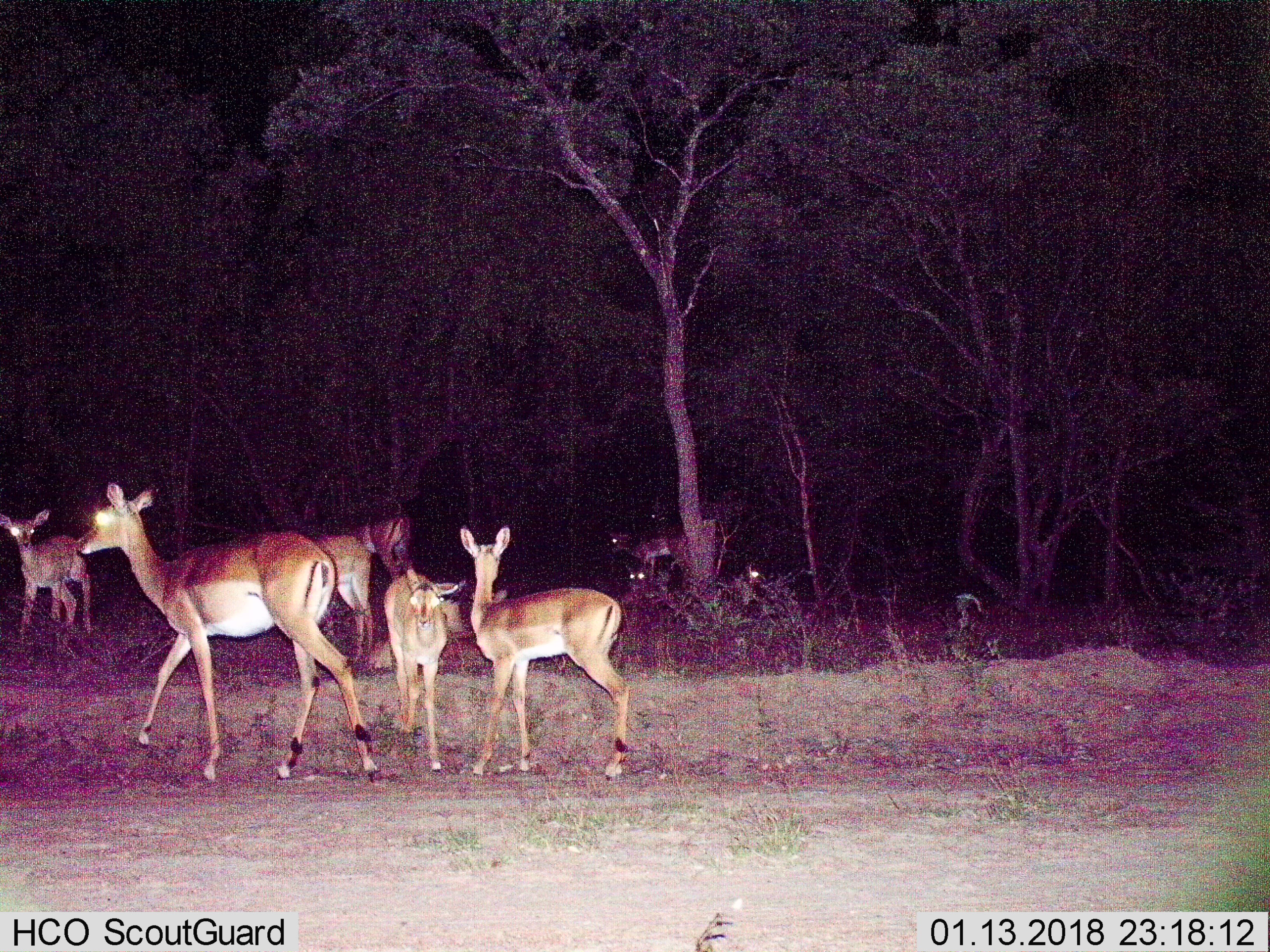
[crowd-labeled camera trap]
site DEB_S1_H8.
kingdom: Animalia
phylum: Chordata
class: Mammalia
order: Artiodactyla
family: Bovidae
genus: Aepyceros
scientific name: Aepyceros melampus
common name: impala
Impala (Aepyceros melampus), count 10. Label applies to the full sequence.